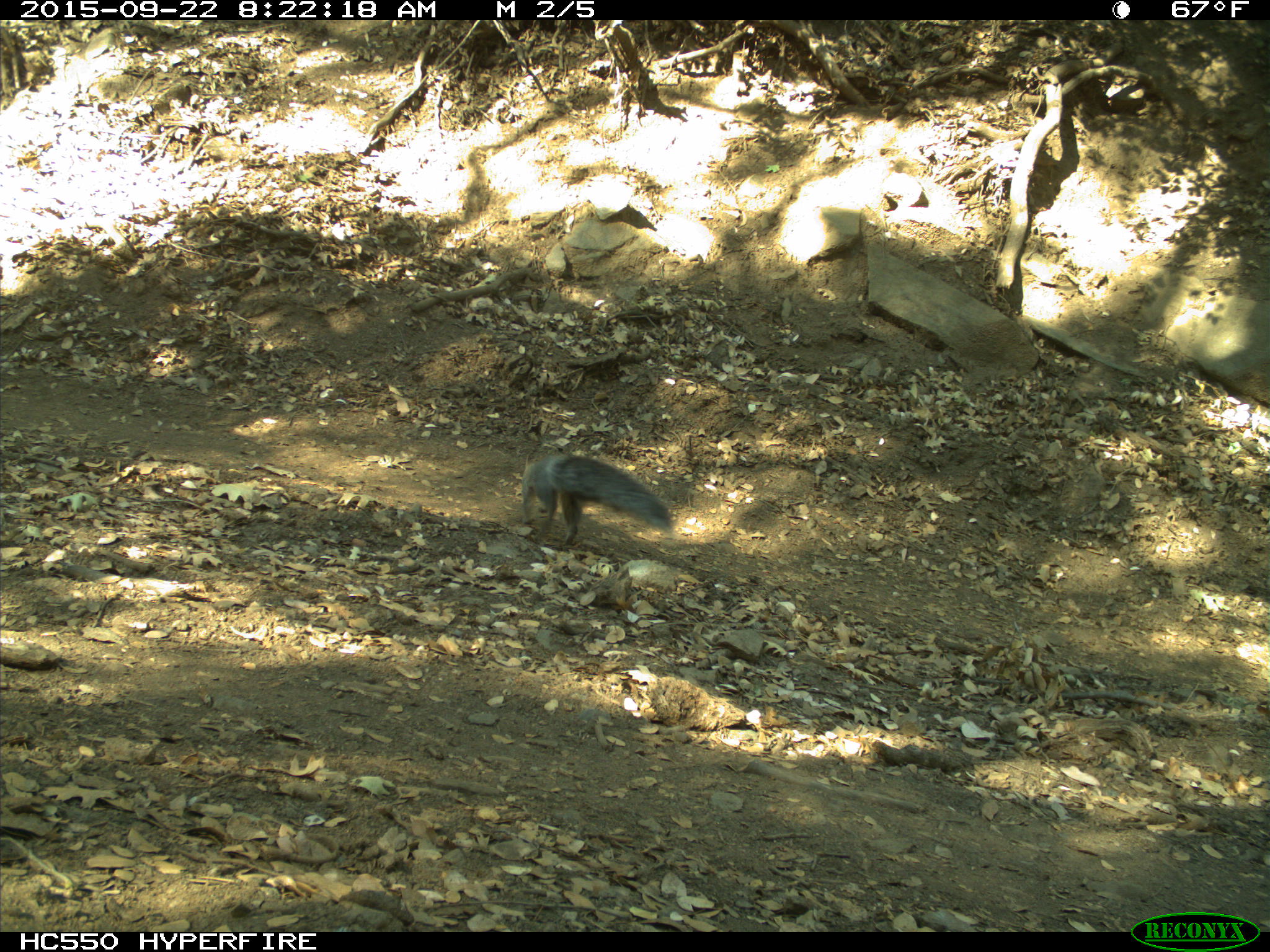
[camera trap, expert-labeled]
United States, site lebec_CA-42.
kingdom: Animalia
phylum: Chordata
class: Mammalia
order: Rodentia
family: Sciuridae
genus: Sciurus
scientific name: Sciurus carolinensis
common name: eastern gray squirrel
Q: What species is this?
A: Sciurus carolinensis (eastern gray squirrel).